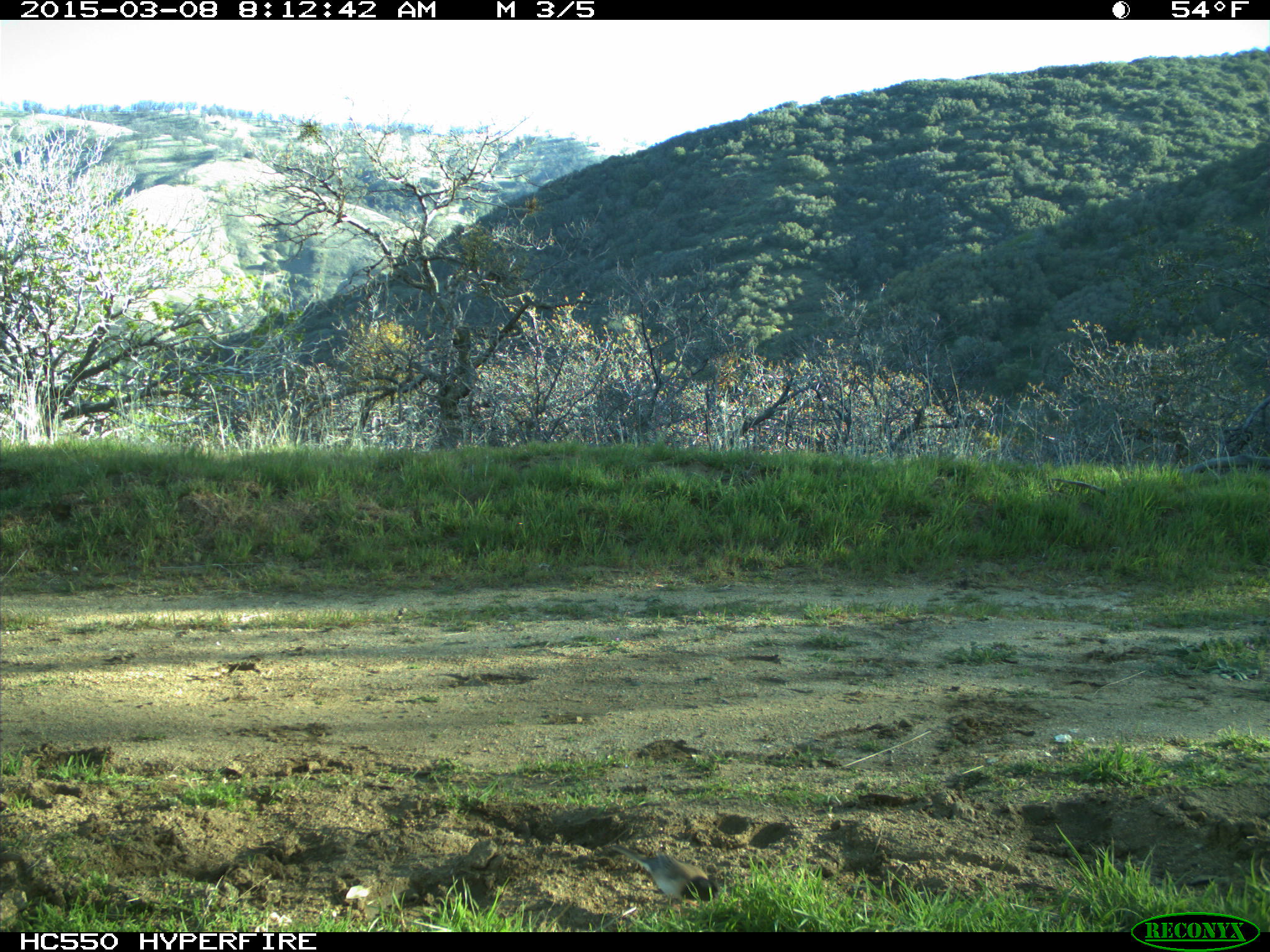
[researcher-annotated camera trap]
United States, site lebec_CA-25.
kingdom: Animalia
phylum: Chordata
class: Aves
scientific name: Aves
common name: birds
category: unidentified bird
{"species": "unidentified bird (birds) (Aves)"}